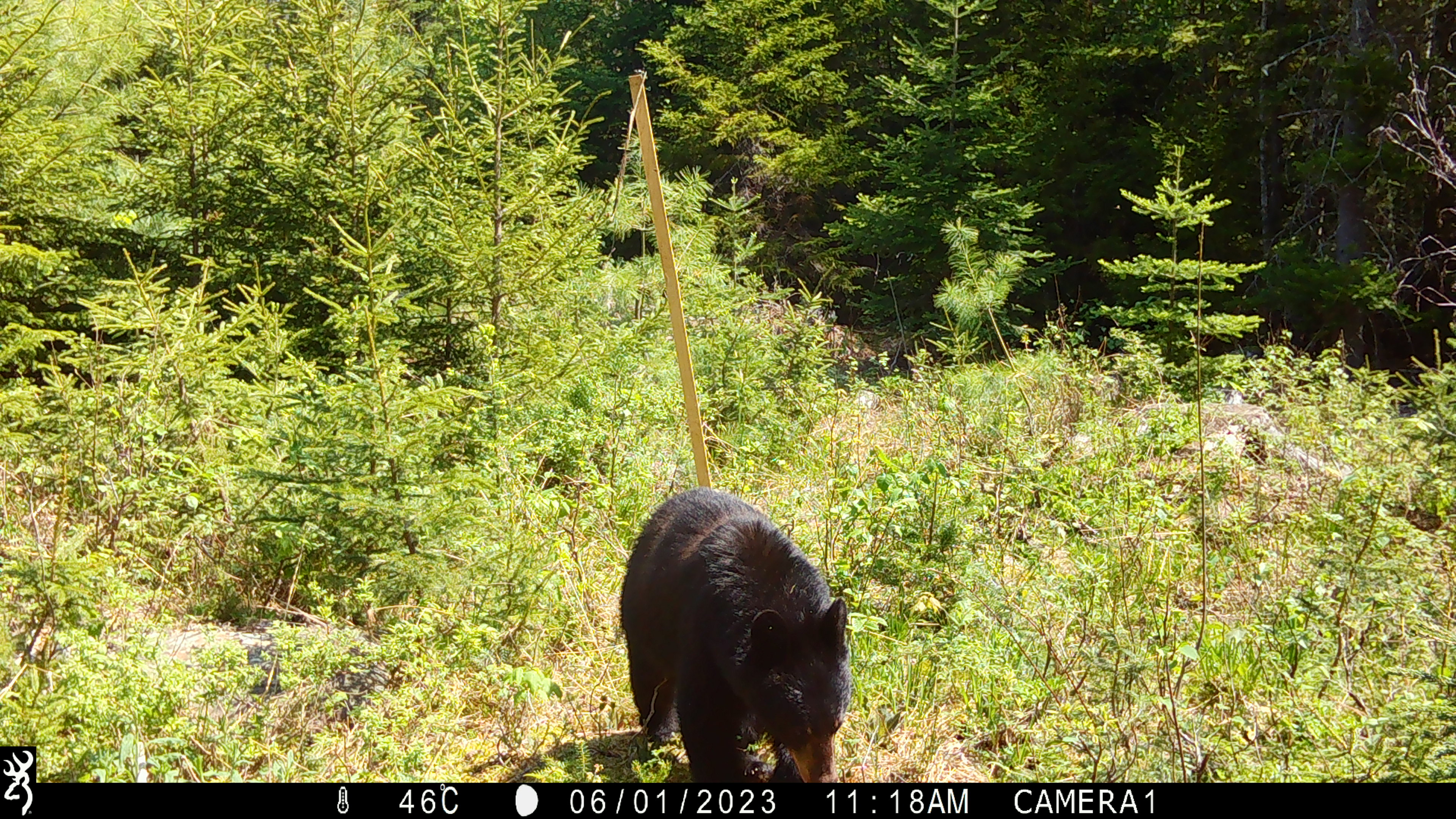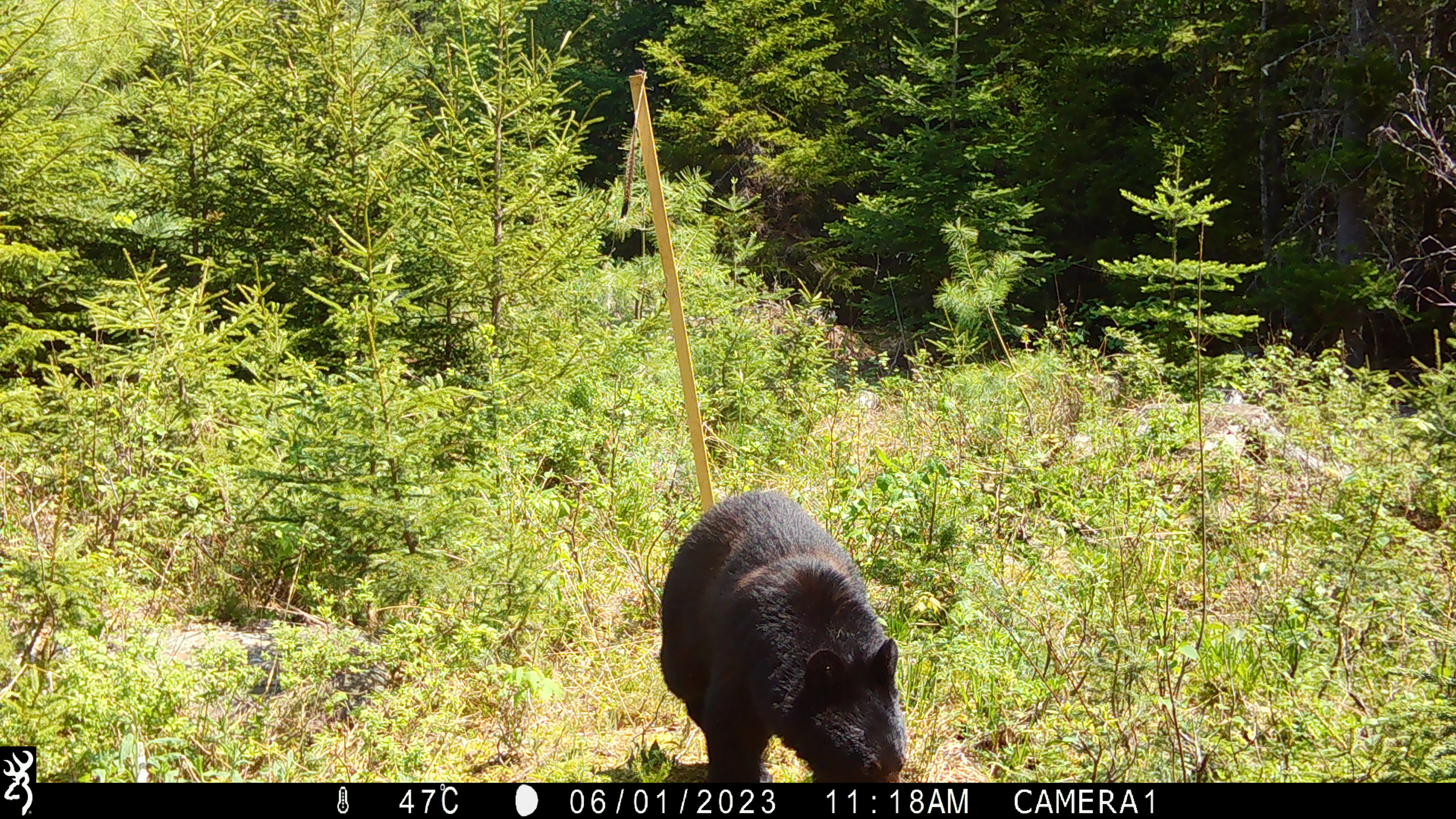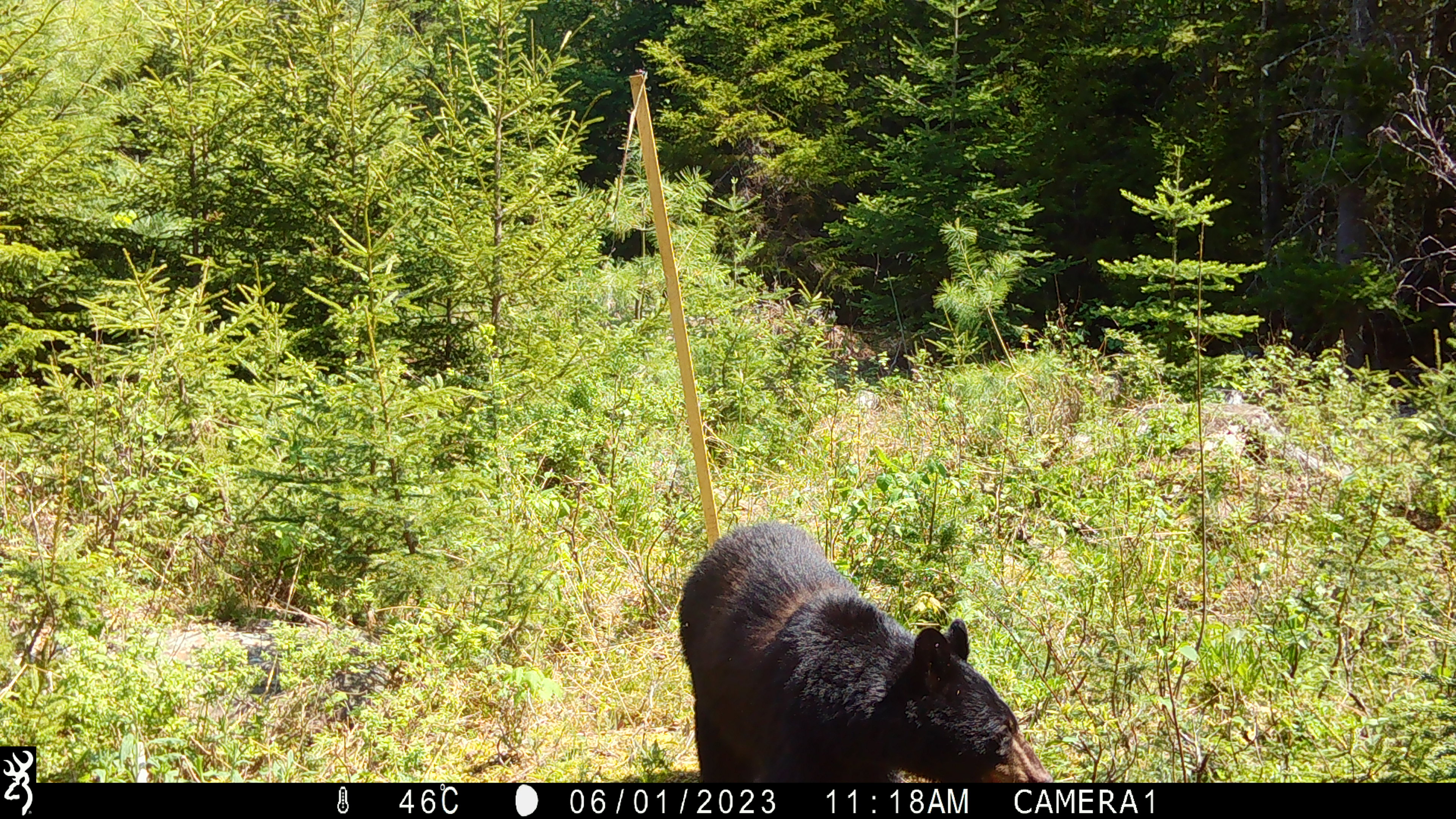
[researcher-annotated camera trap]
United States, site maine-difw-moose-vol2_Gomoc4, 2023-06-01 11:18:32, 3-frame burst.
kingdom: Animalia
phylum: Chordata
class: Mammalia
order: Carnivora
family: Ursidae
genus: Ursus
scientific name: Ursus americanus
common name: black bear